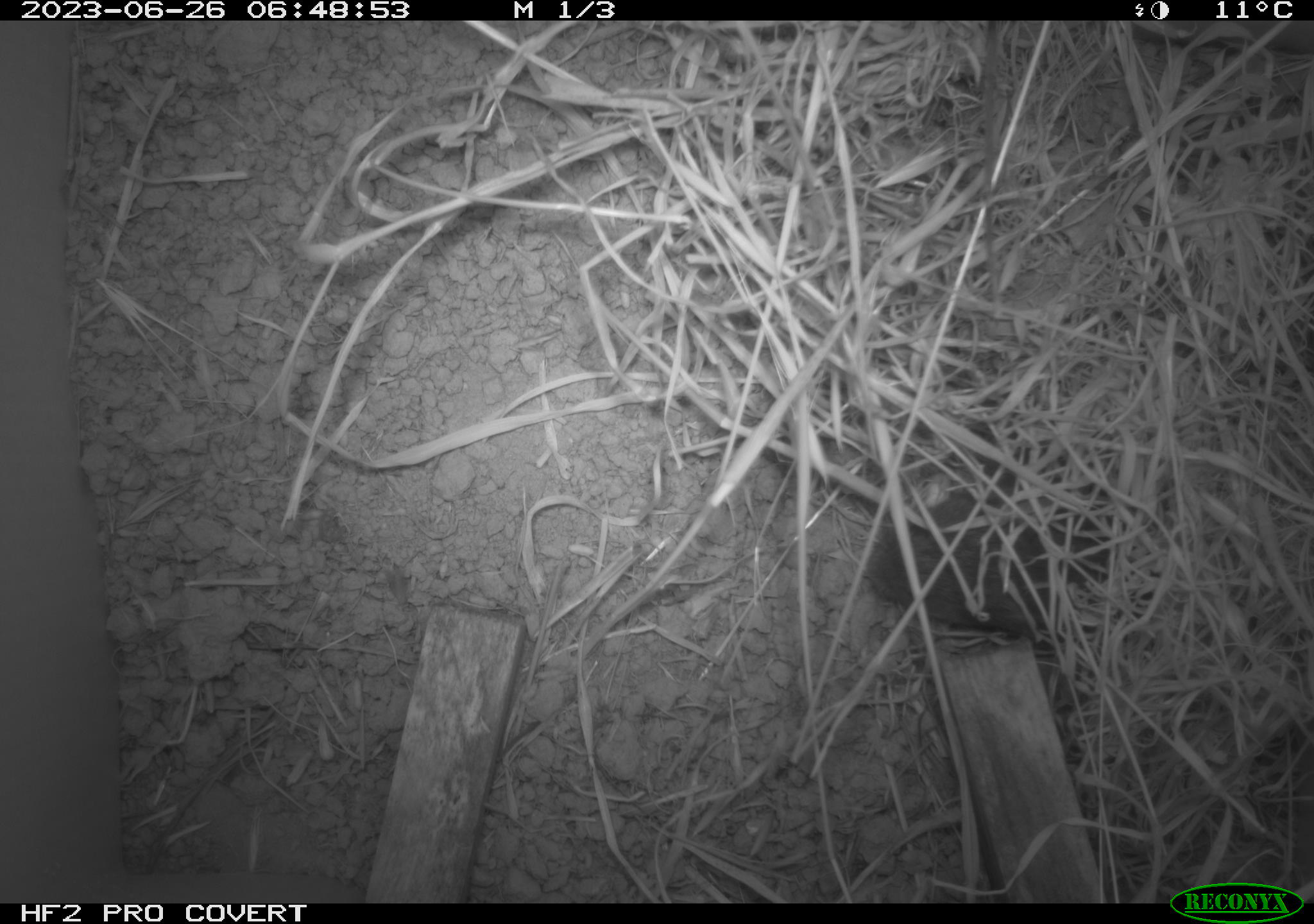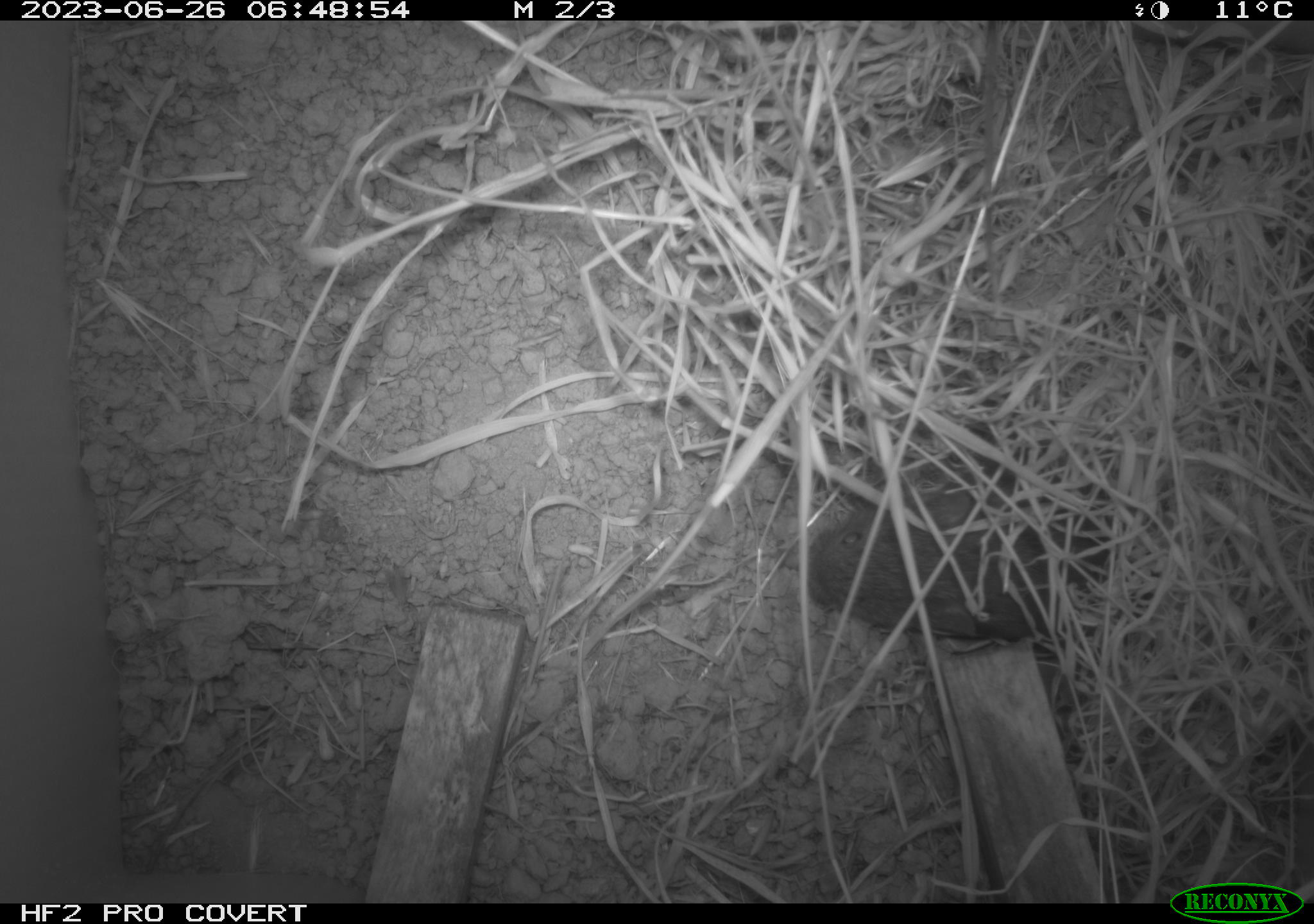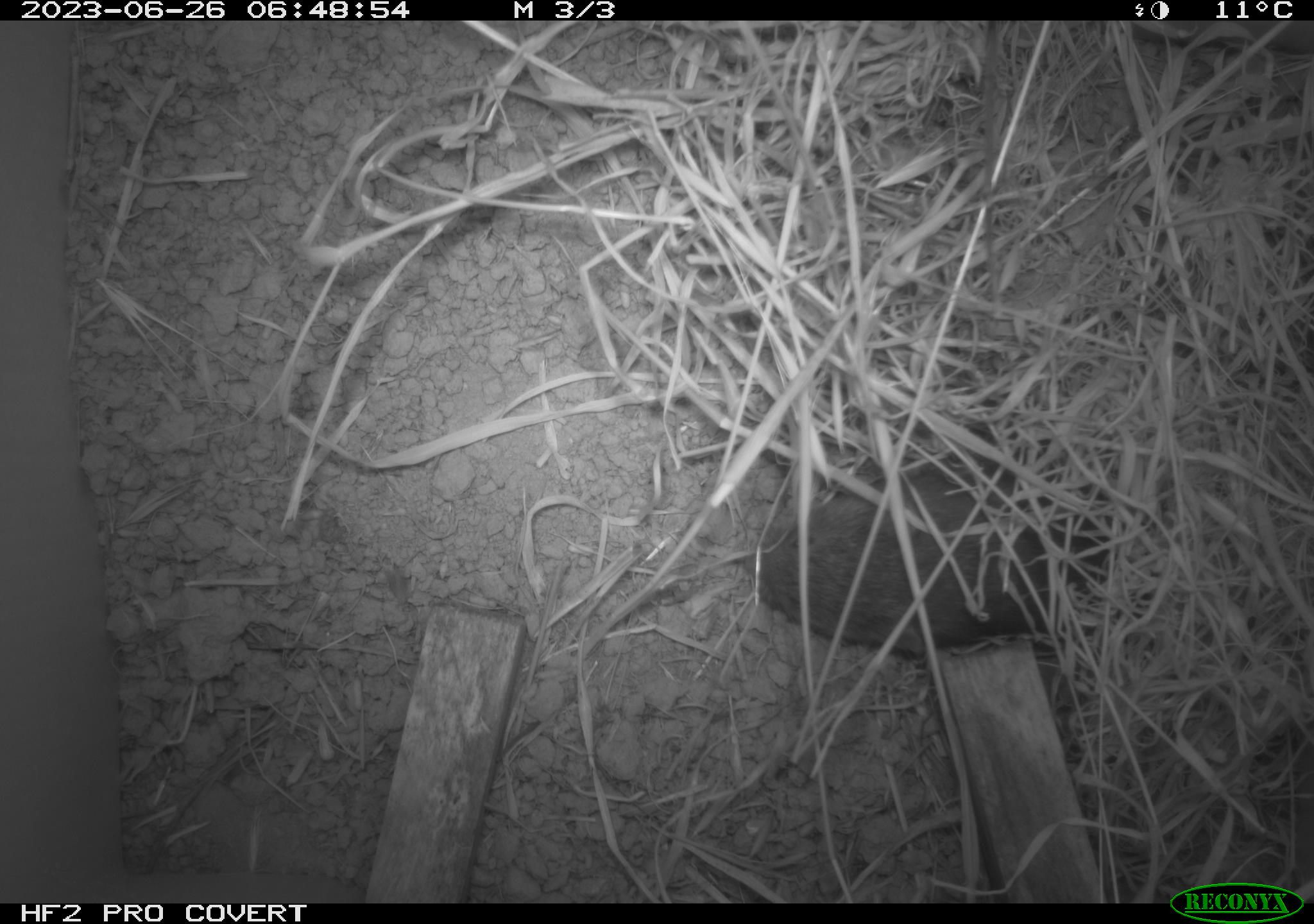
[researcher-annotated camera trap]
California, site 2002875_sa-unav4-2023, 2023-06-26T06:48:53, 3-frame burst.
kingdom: Animalia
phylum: Chordata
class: Mammalia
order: Rodentia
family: Cricetidae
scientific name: Arvicolinae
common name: voles, lemmings, and muskrats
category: arvicolinae subfamily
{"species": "arvicolinae subfamily (voles, lemmings, and muskrats) (Arvicolinae)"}